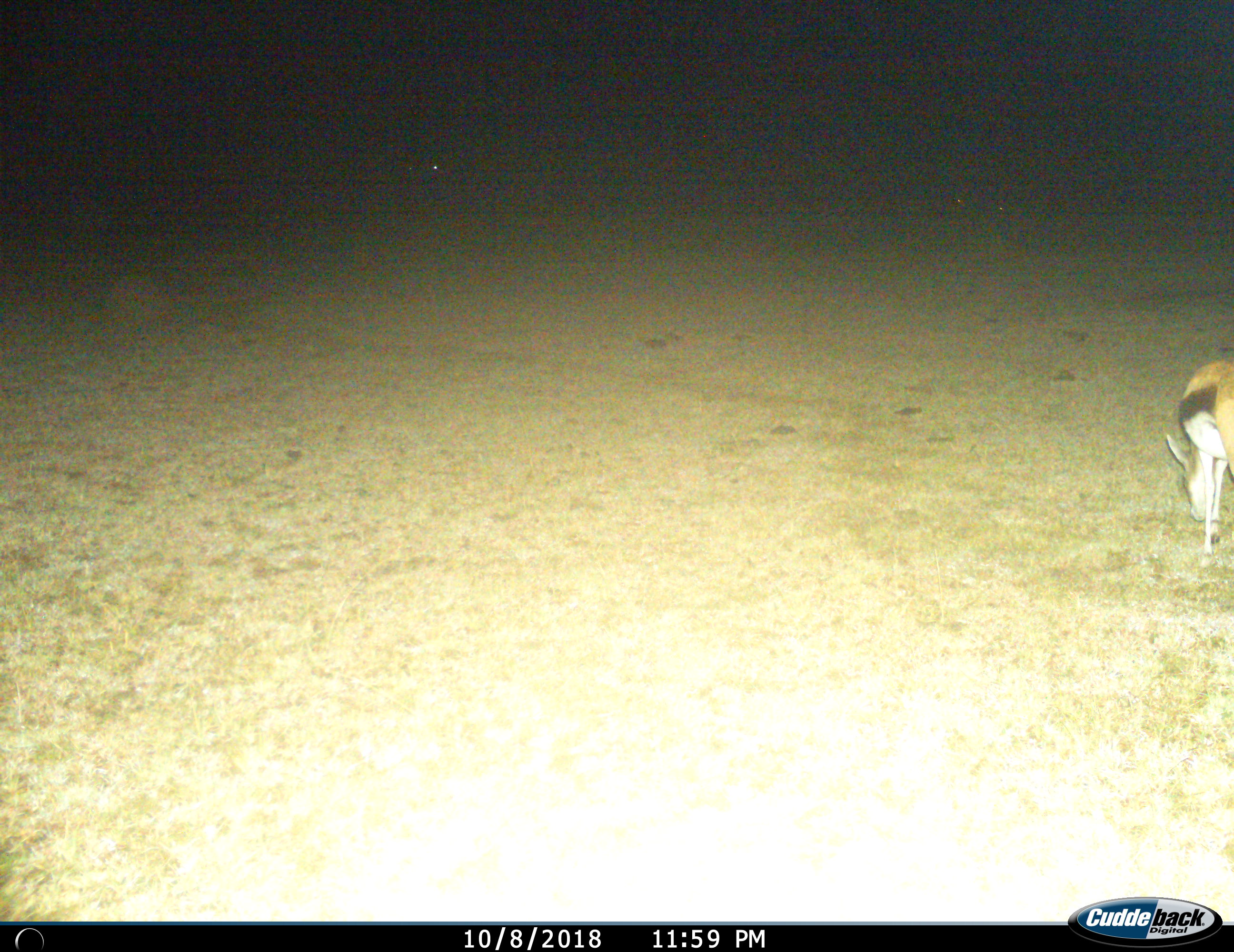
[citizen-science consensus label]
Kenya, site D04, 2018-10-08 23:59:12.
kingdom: Animalia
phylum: Chordata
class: Mammalia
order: Artiodactyla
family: Bovidae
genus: Eudorcas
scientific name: Eudorcas thomsonii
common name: thomson's gazelle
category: gazellethomsons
Gazellethomsons (thomson's gazelle) (Eudorcas thomsonii), count 1. Behavior (volunteer vote fractions): standing 10%, resting 0%, moving 10%, interacting 0%. Young present (vote fraction): 0%. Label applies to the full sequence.